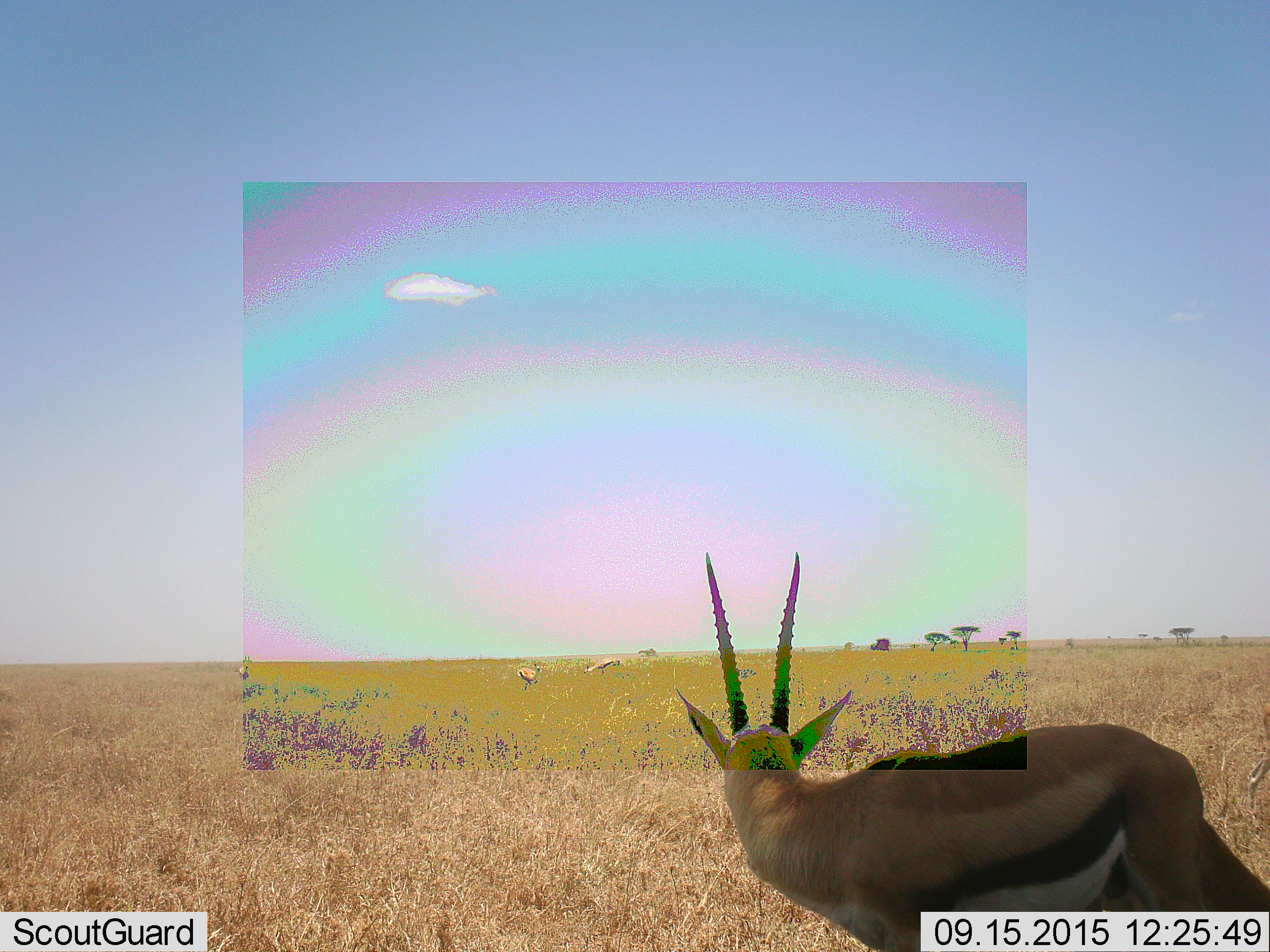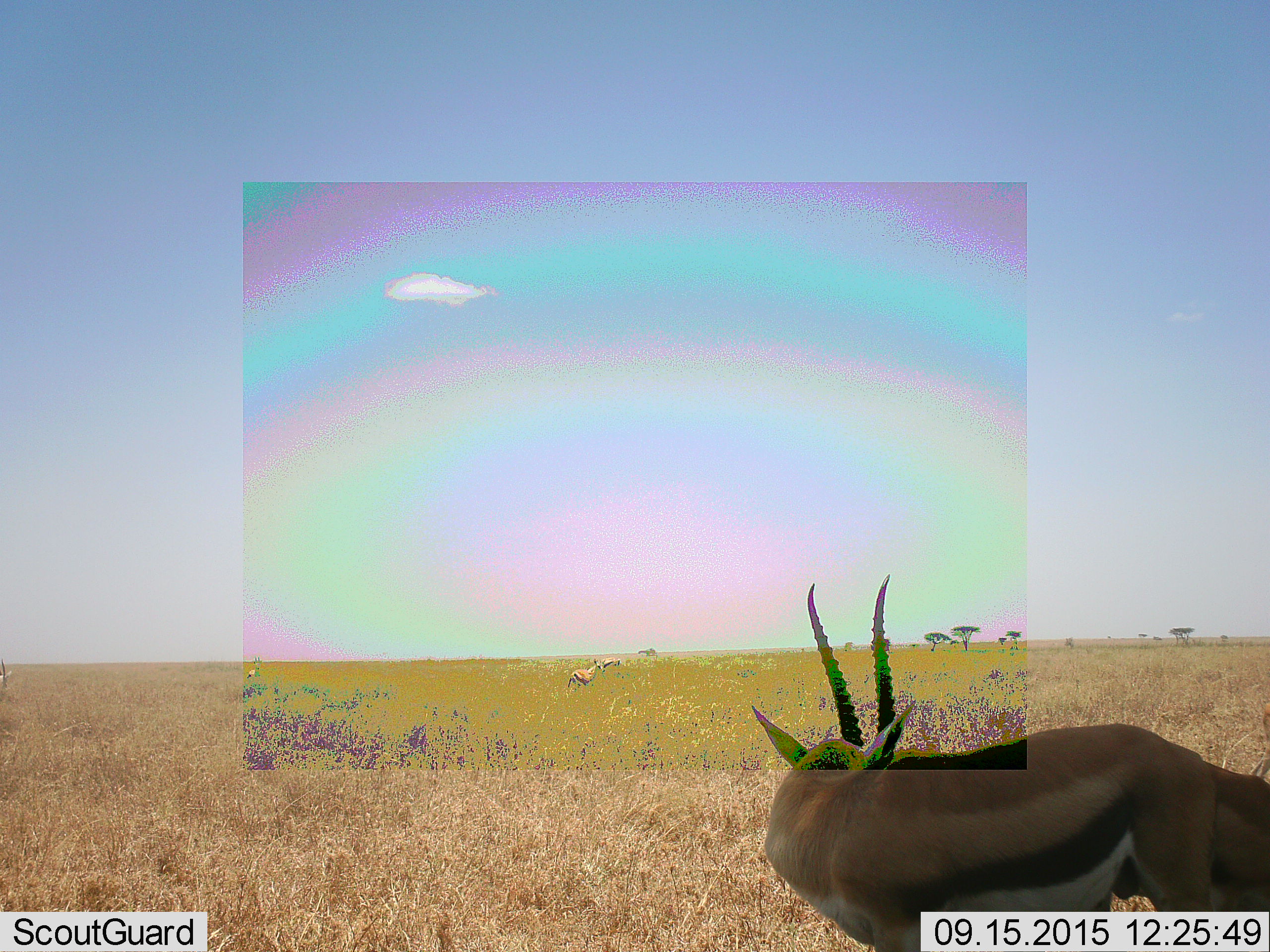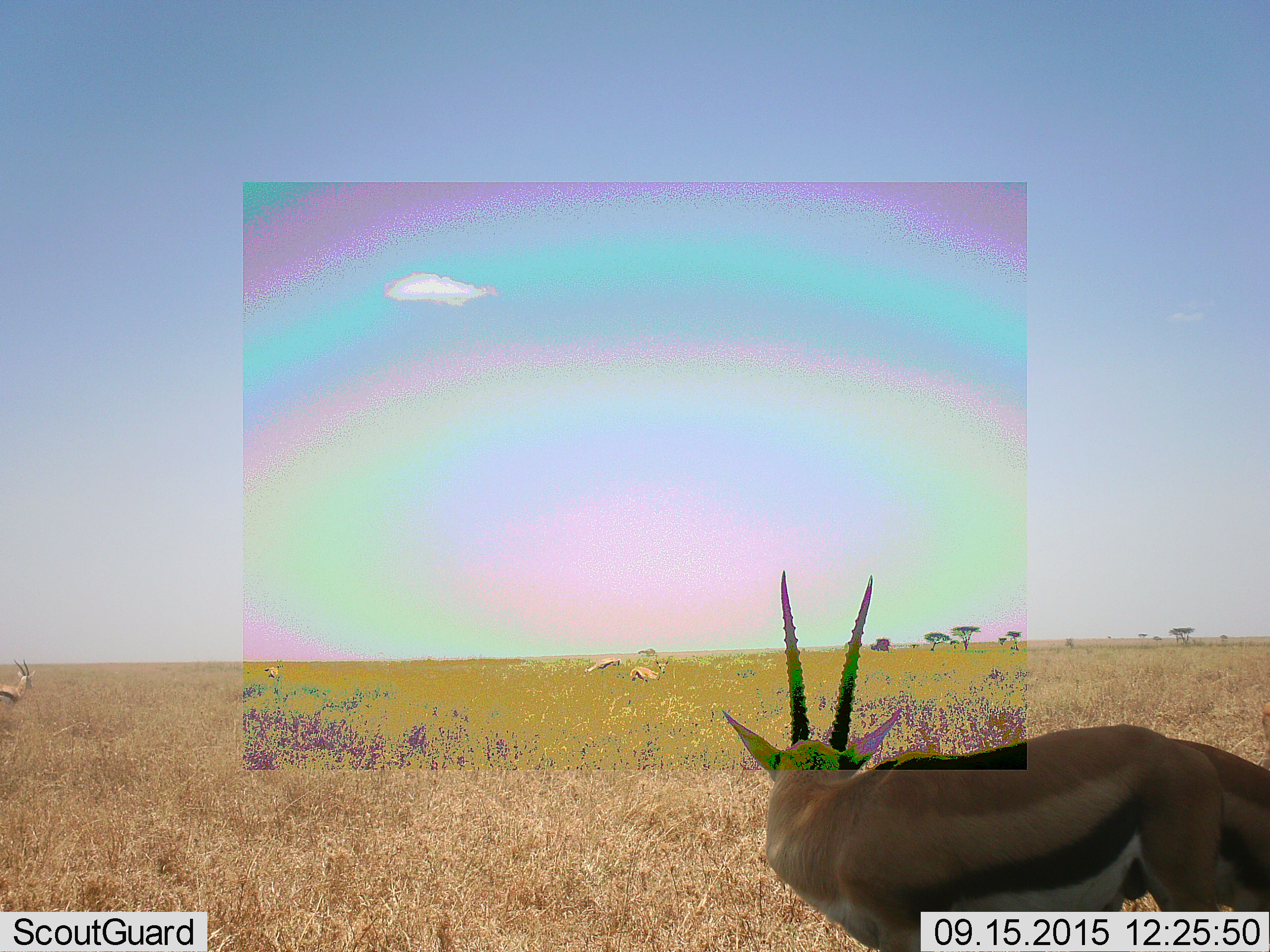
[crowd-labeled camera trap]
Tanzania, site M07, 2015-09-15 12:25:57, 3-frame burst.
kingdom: Animalia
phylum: Chordata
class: Mammalia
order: Artiodactyla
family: Bovidae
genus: Eudorcas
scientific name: Eudorcas thomsonii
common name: thomson's gazelle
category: gazellethomsons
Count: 5.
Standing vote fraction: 78%.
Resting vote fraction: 11%.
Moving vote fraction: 56%.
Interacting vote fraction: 11%.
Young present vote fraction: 0%.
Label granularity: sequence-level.